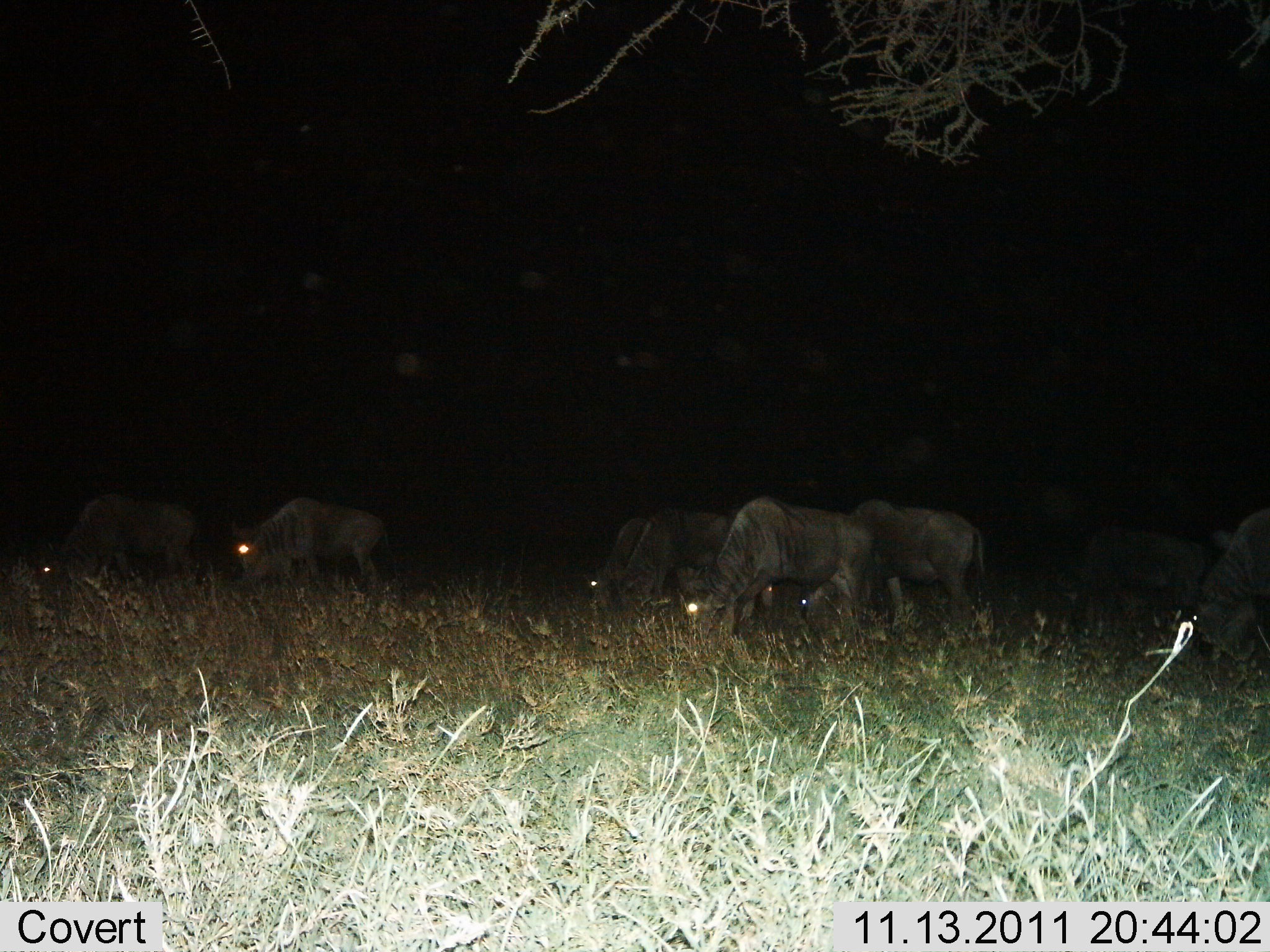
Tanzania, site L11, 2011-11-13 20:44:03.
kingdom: Animalia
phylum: Chordata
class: Mammalia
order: Artiodactyla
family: Bovidae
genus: Connochaetes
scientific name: Connochaetes taurinus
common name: blue wildebeest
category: wildebeest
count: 7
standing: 18%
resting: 0%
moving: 9%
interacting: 0%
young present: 0%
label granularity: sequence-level